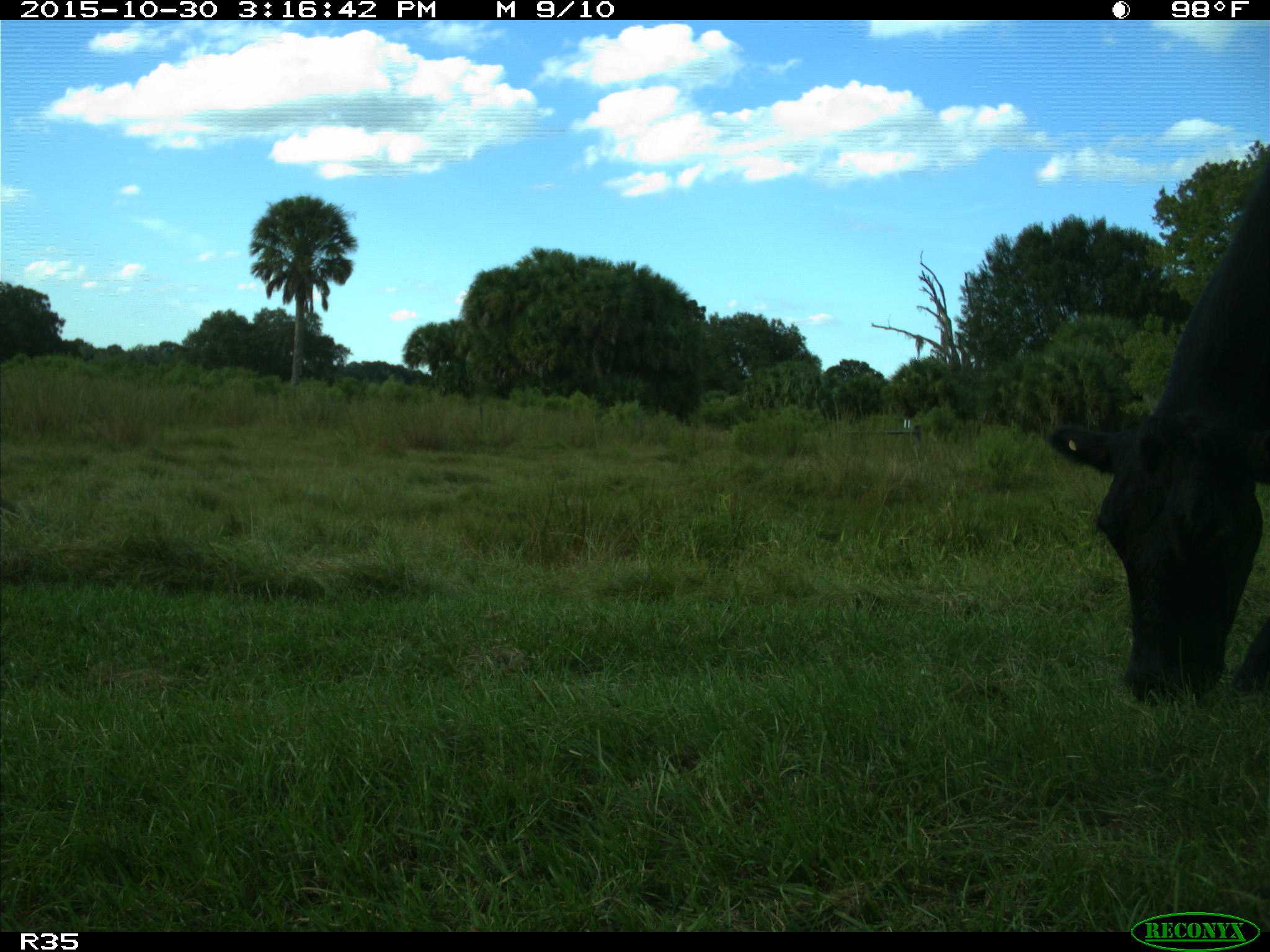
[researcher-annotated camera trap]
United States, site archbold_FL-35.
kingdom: Animalia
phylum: Chordata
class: Mammalia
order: Artiodactyla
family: Bovidae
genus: Bos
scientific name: Bos taurus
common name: domestic cow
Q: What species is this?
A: Bos taurus (domestic cow).